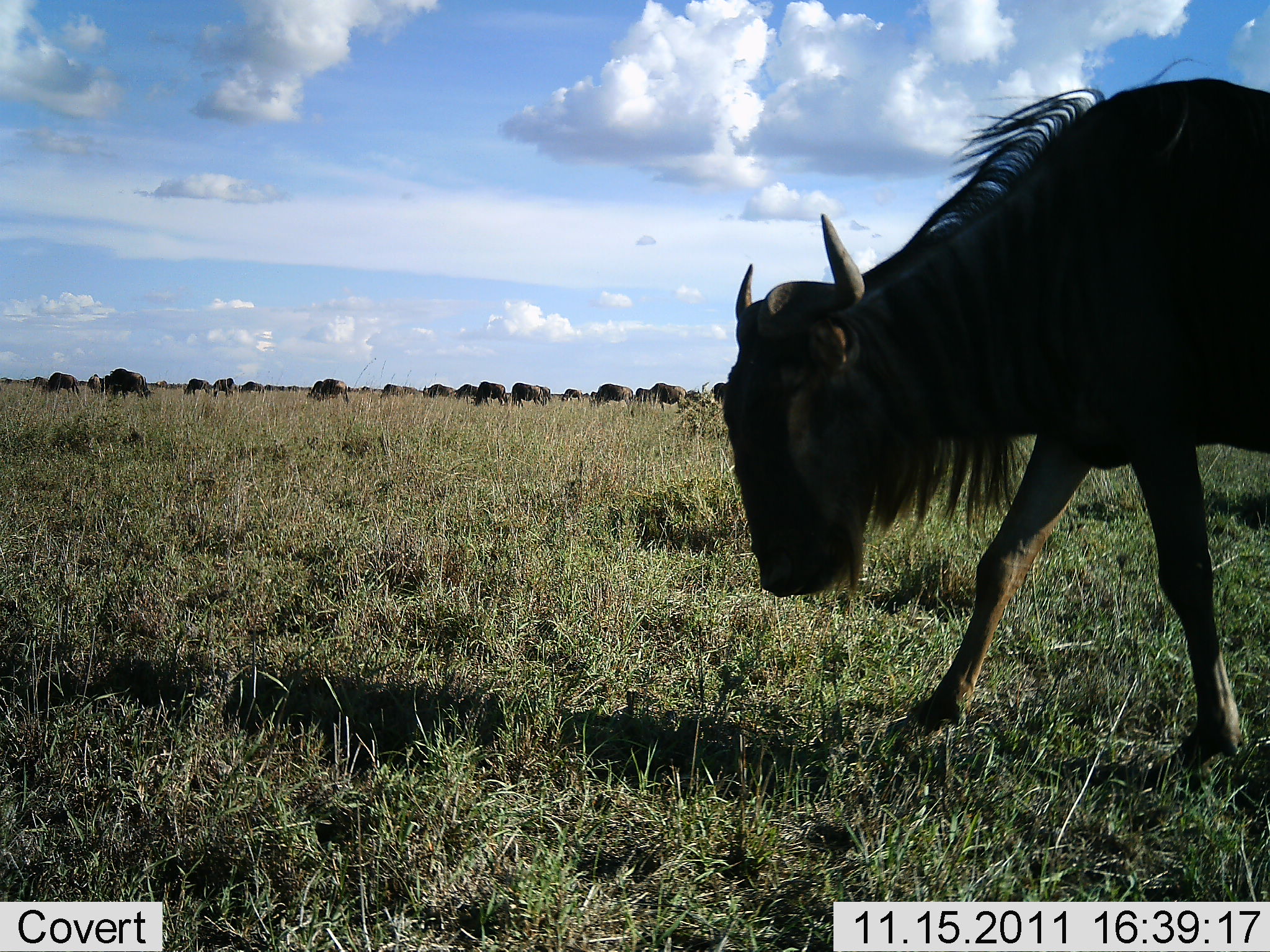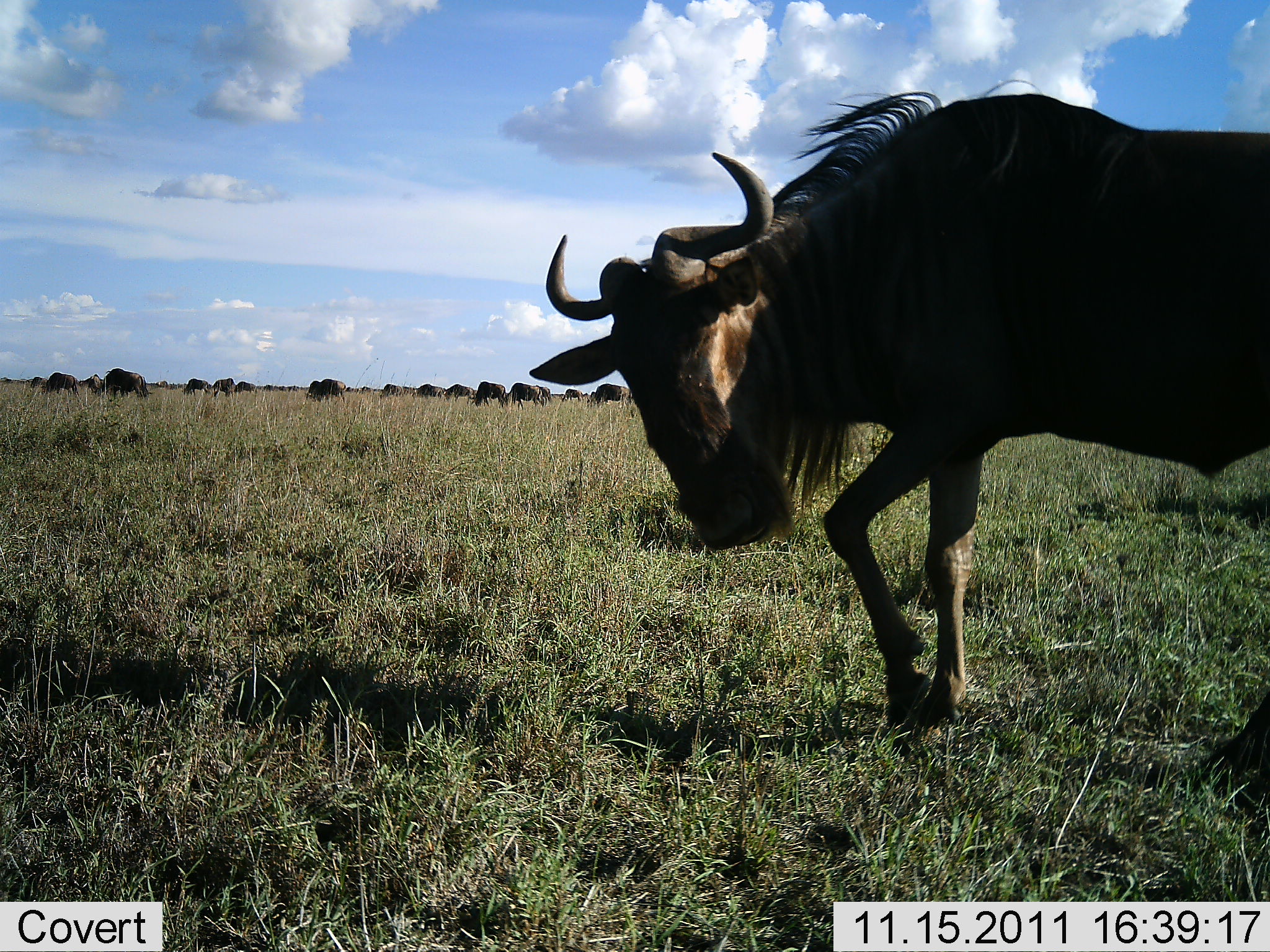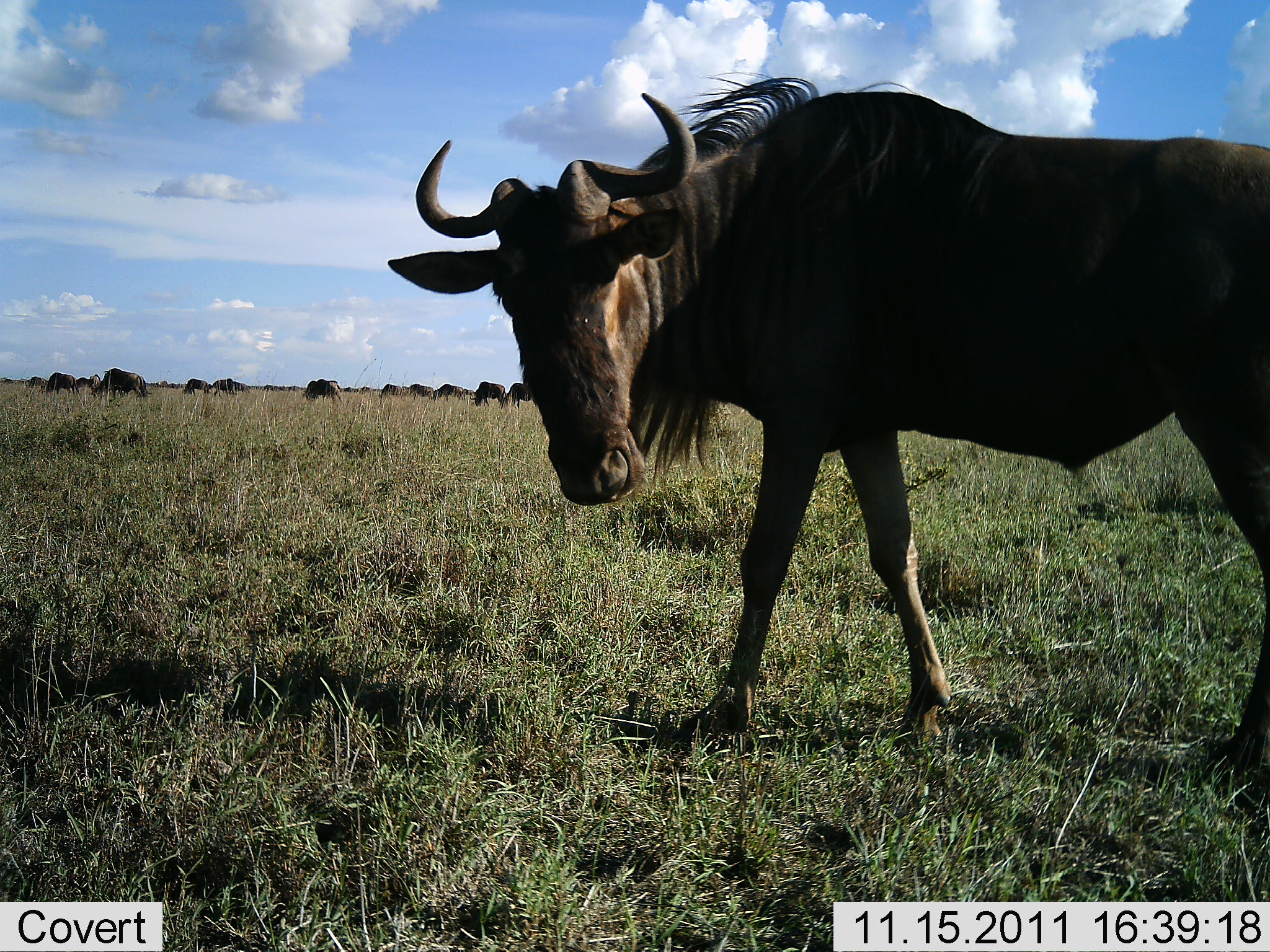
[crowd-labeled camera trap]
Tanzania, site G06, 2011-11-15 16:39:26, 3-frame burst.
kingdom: Animalia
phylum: Chordata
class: Mammalia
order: Artiodactyla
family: Bovidae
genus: Connochaetes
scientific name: Connochaetes taurinus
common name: blue wildebeest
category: wildebeest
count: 11-50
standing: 45%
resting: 0%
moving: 80%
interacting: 5%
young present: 0%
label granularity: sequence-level